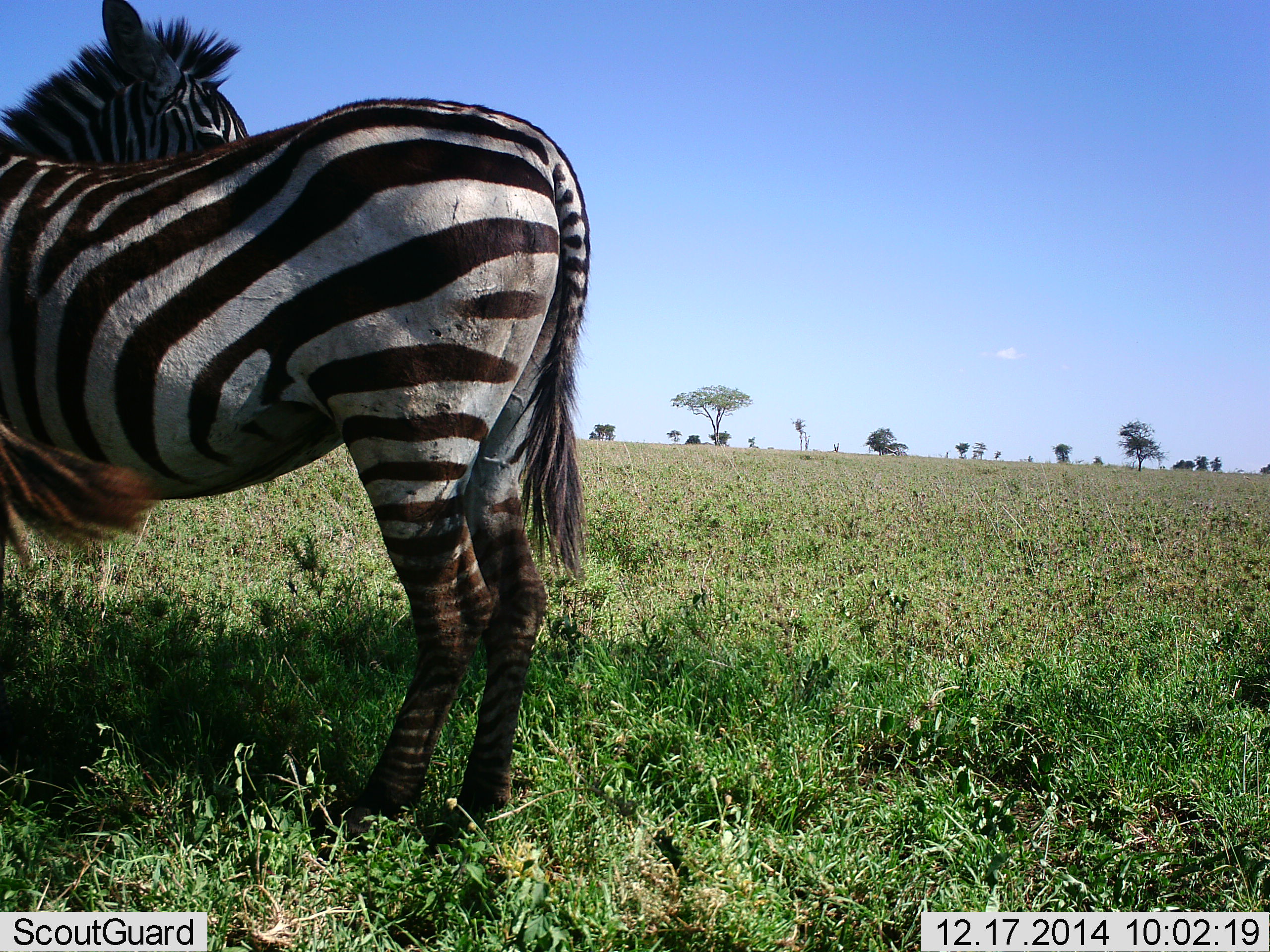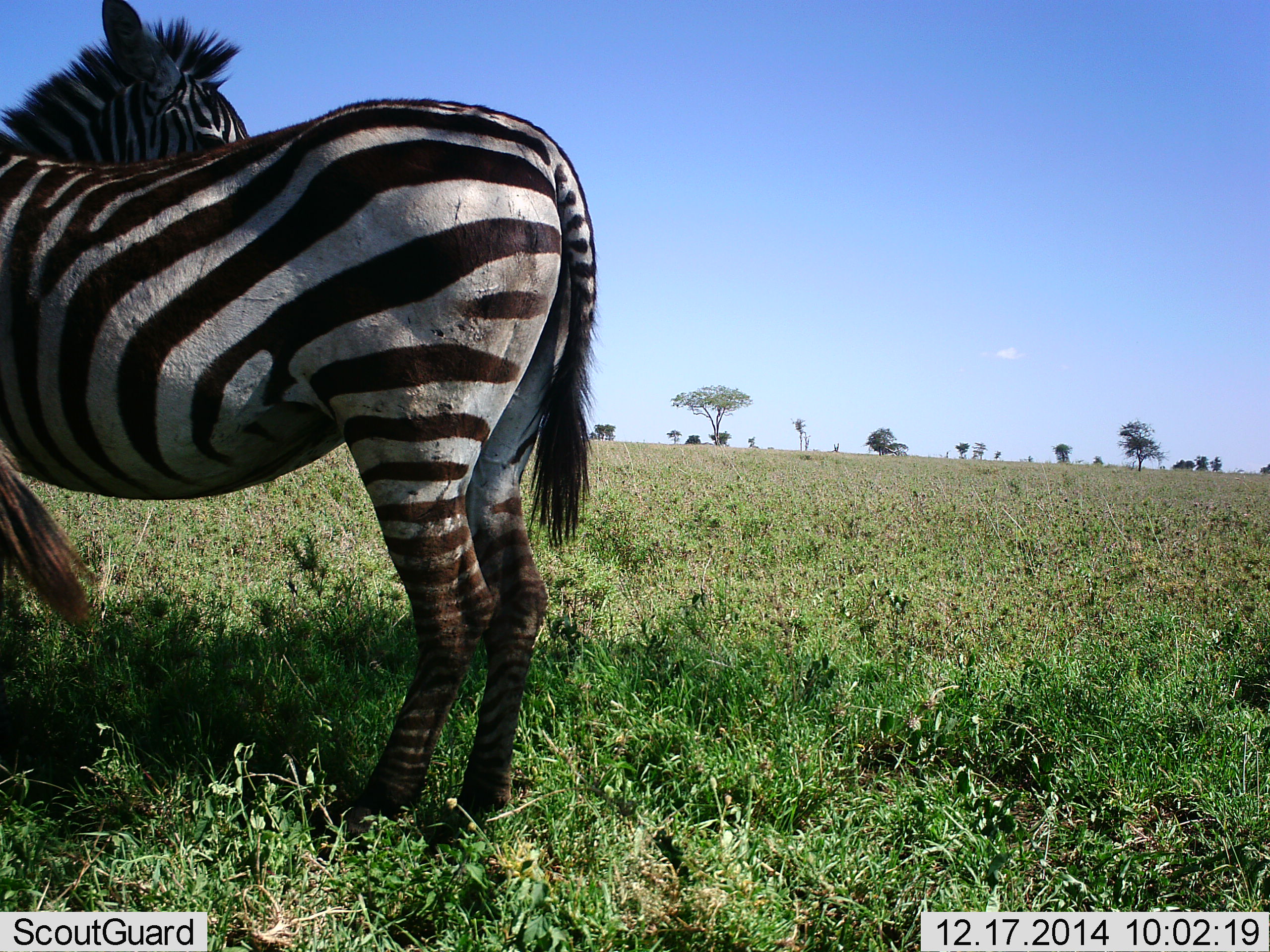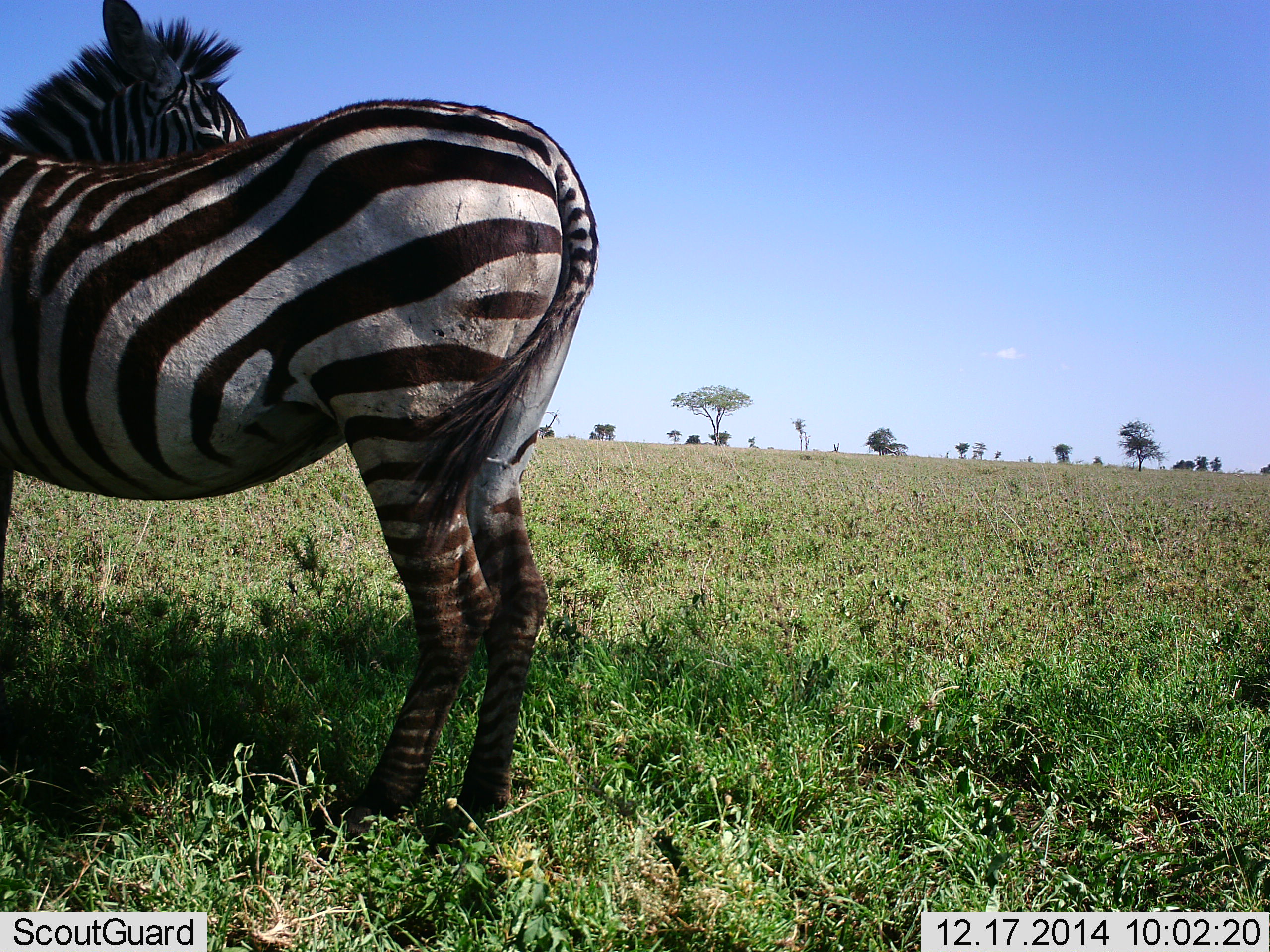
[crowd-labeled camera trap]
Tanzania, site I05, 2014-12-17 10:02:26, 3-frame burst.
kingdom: Animalia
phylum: Chordata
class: Mammalia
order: Perissodactyla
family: Equidae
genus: Equus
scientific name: Equus quagga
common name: plains zebra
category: zebra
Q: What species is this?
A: Zebra (plains zebra) (Equus quagga).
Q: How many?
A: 3.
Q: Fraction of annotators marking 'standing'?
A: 100%.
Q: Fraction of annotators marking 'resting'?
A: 0%.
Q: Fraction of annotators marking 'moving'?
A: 0%.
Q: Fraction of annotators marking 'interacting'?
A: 0%.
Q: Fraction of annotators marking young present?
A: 0%.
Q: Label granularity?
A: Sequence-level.